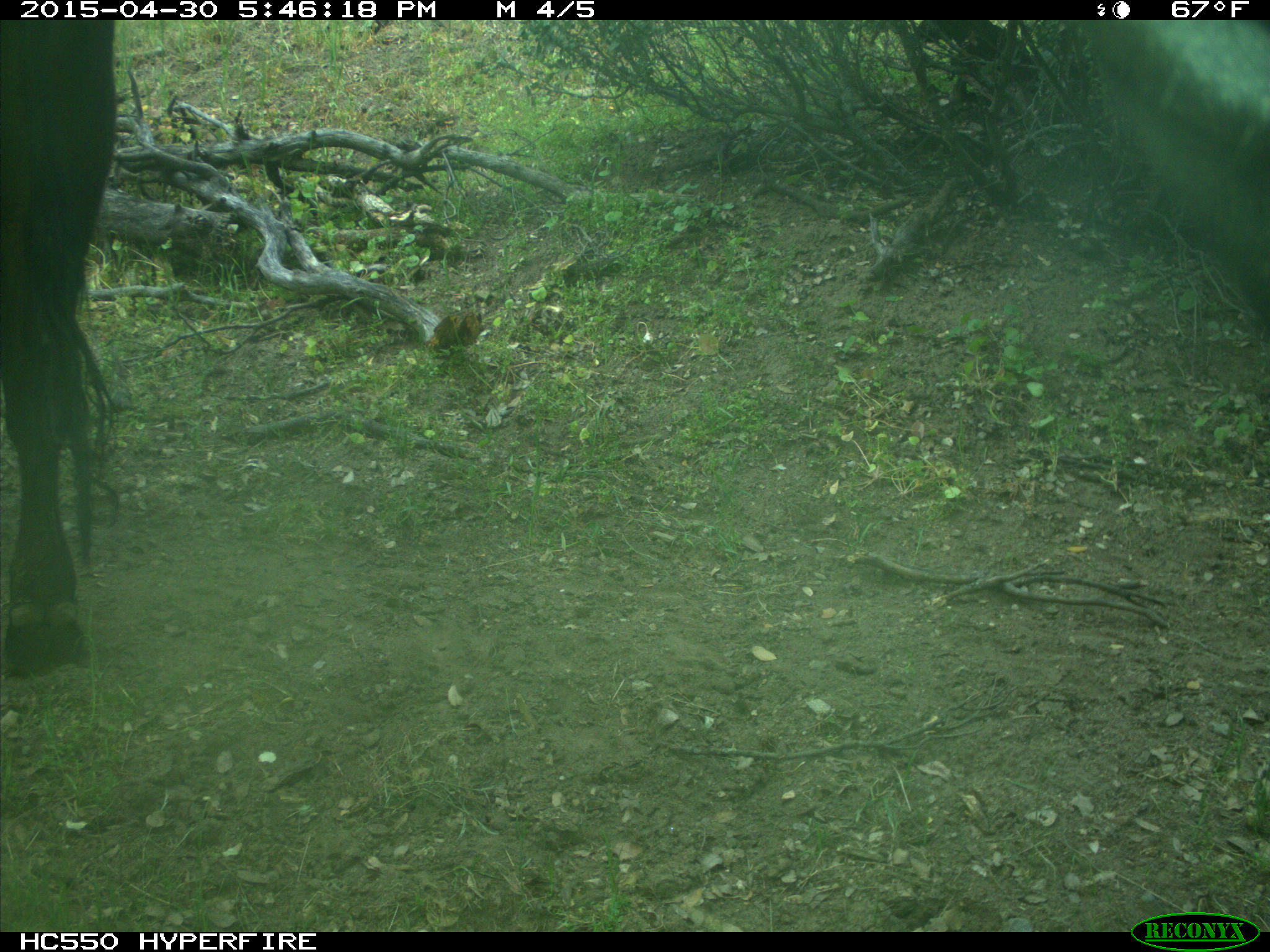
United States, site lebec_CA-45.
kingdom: Animalia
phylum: Chordata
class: Mammalia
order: Artiodactyla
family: Bovidae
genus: Bos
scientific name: Bos taurus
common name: domestic cow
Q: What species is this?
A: Bos taurus (domestic cow).